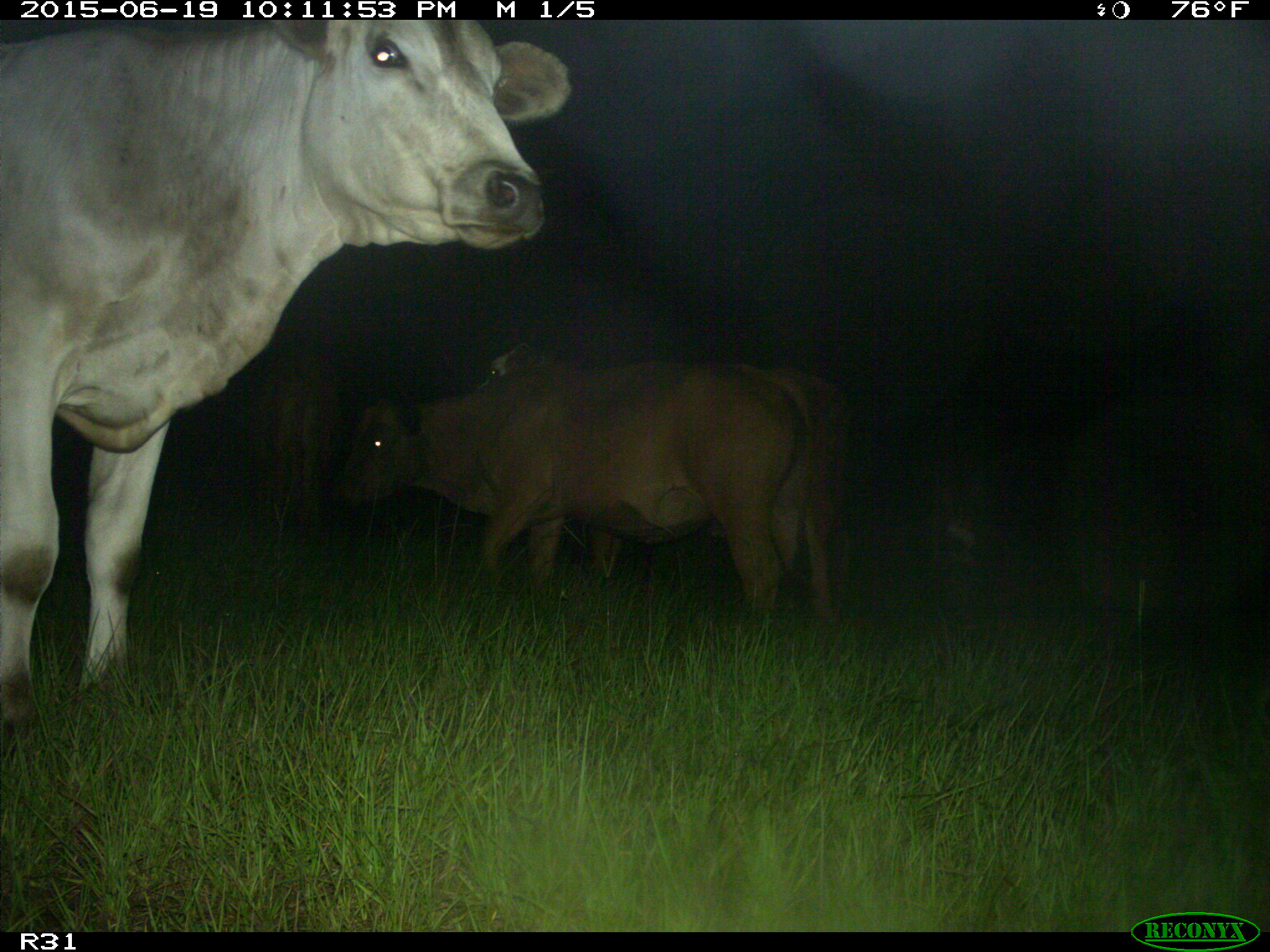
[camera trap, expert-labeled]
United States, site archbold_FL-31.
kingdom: Animalia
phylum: Chordata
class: Mammalia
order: Artiodactyla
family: Bovidae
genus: Bos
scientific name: Bos taurus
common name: domestic cow